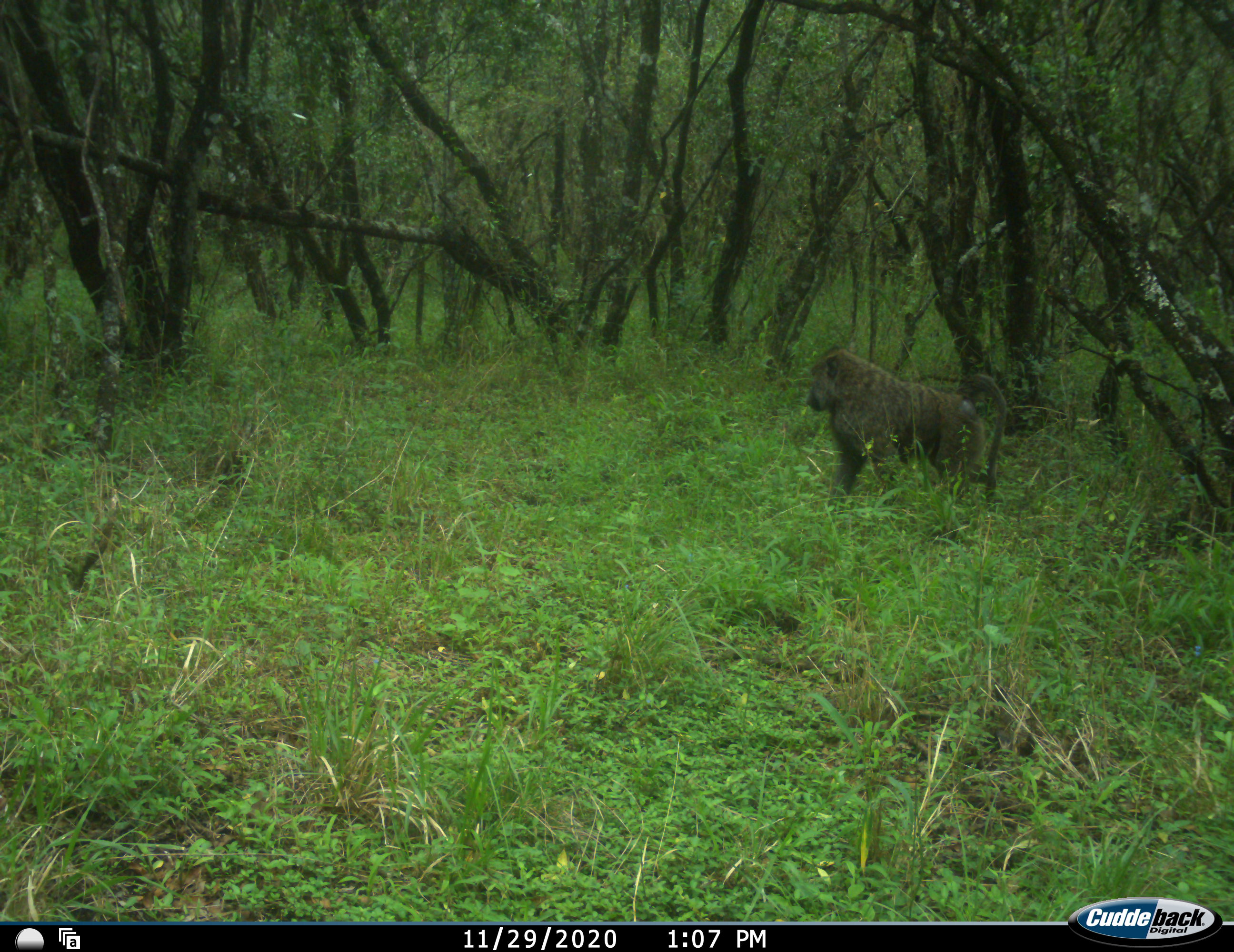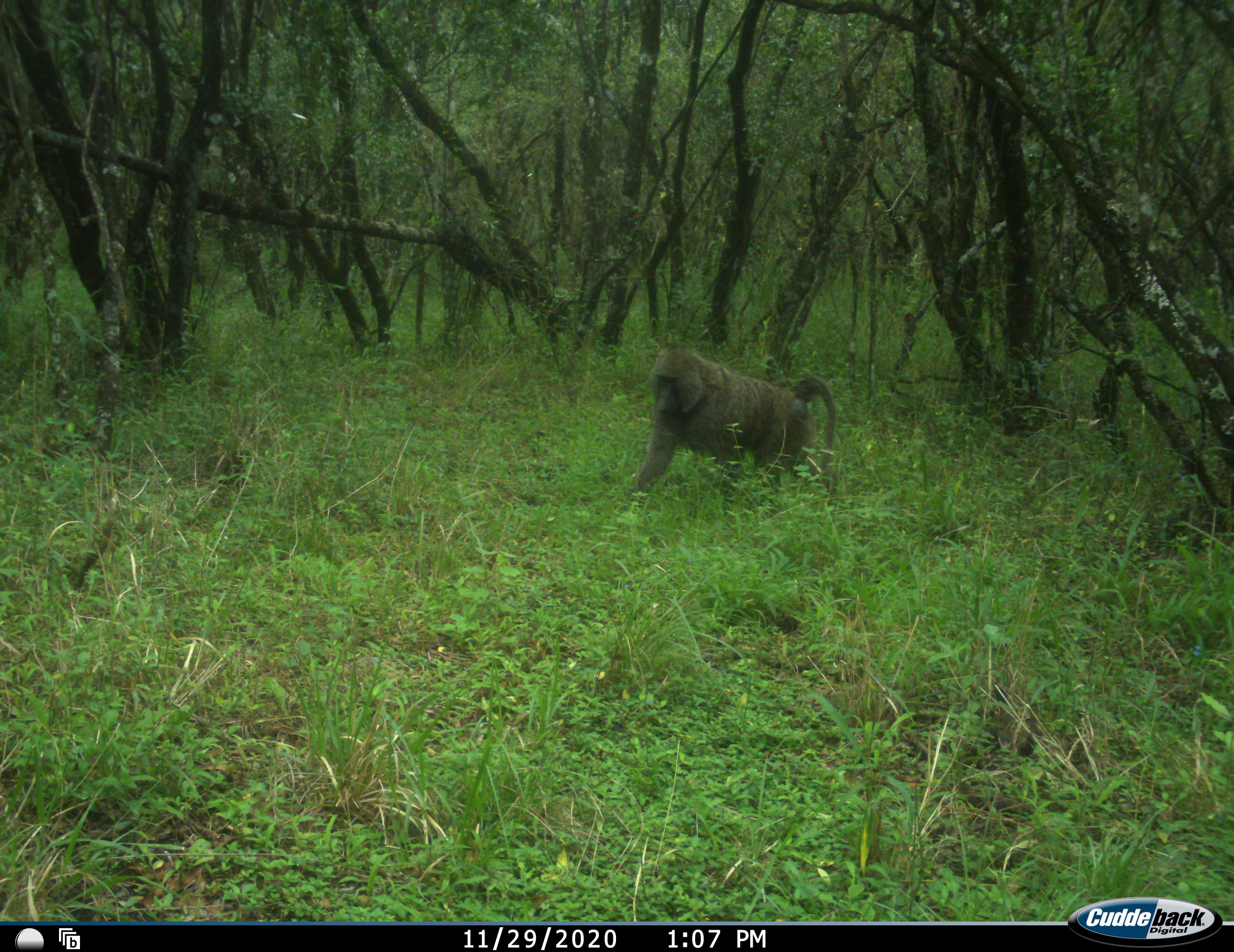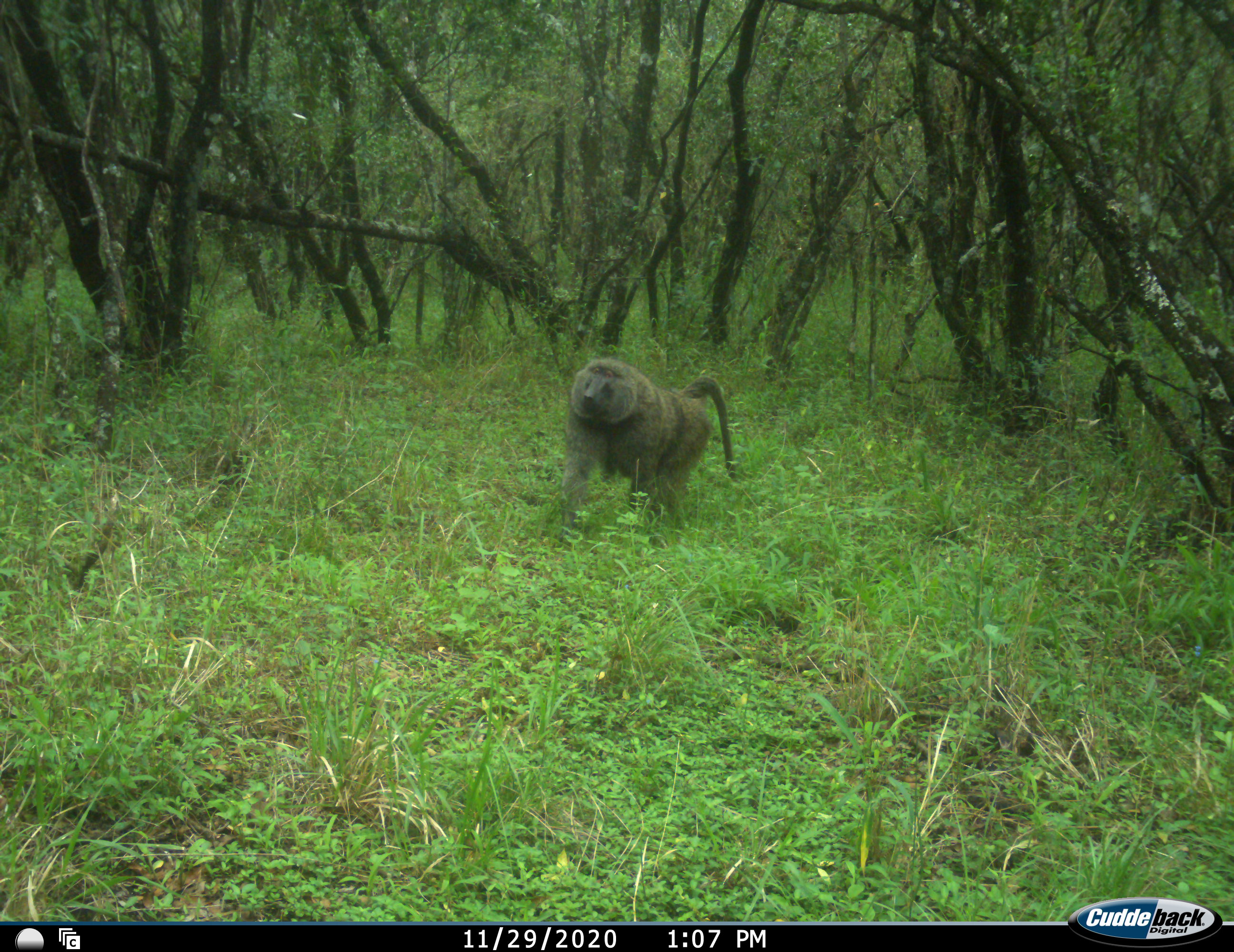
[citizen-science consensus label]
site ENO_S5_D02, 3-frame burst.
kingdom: Animalia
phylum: Chordata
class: Mammalia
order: Primates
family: Cercopithecidae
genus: Papio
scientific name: Papio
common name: baboon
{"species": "baboon (Papio)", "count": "1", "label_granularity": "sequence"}